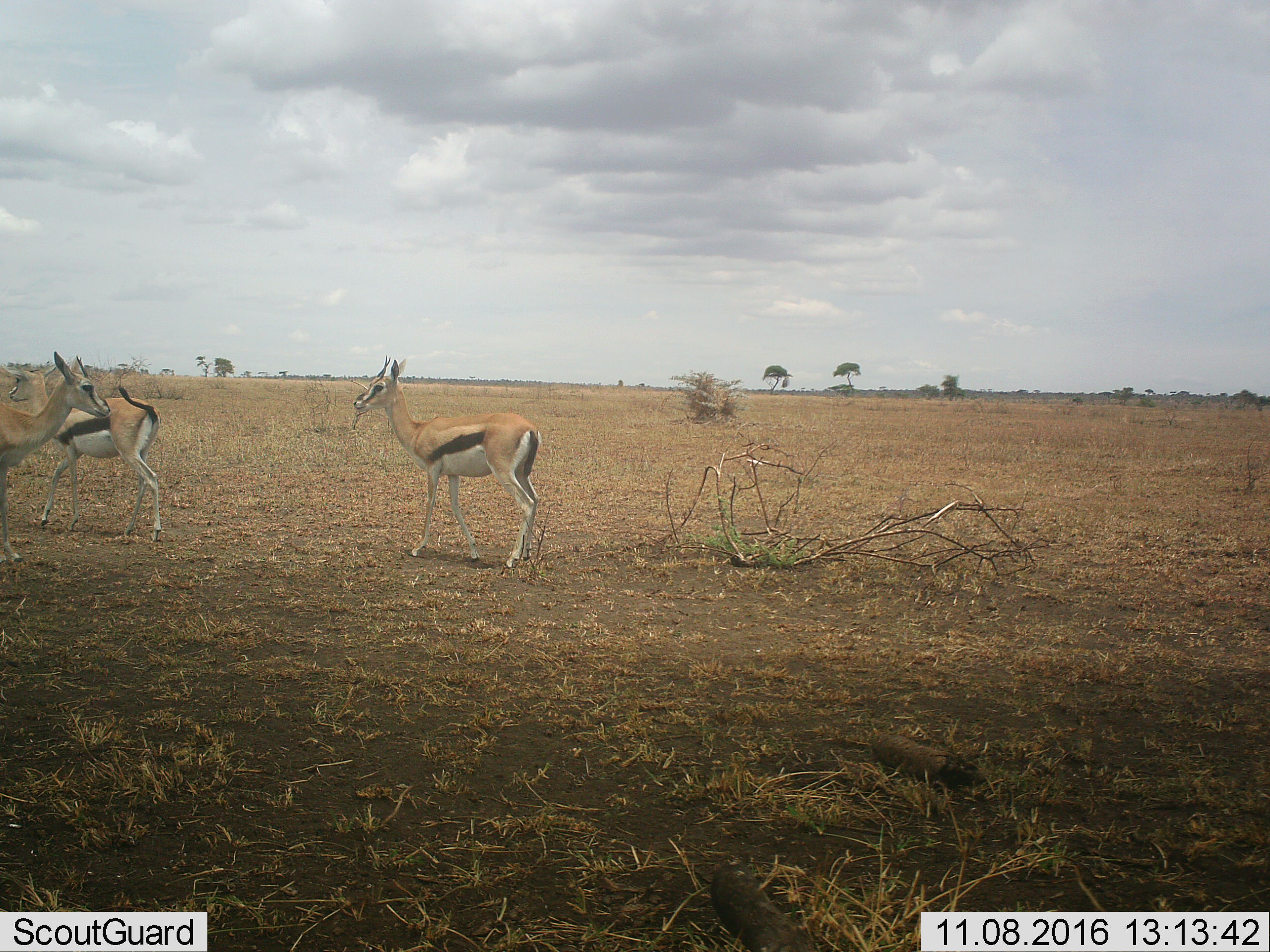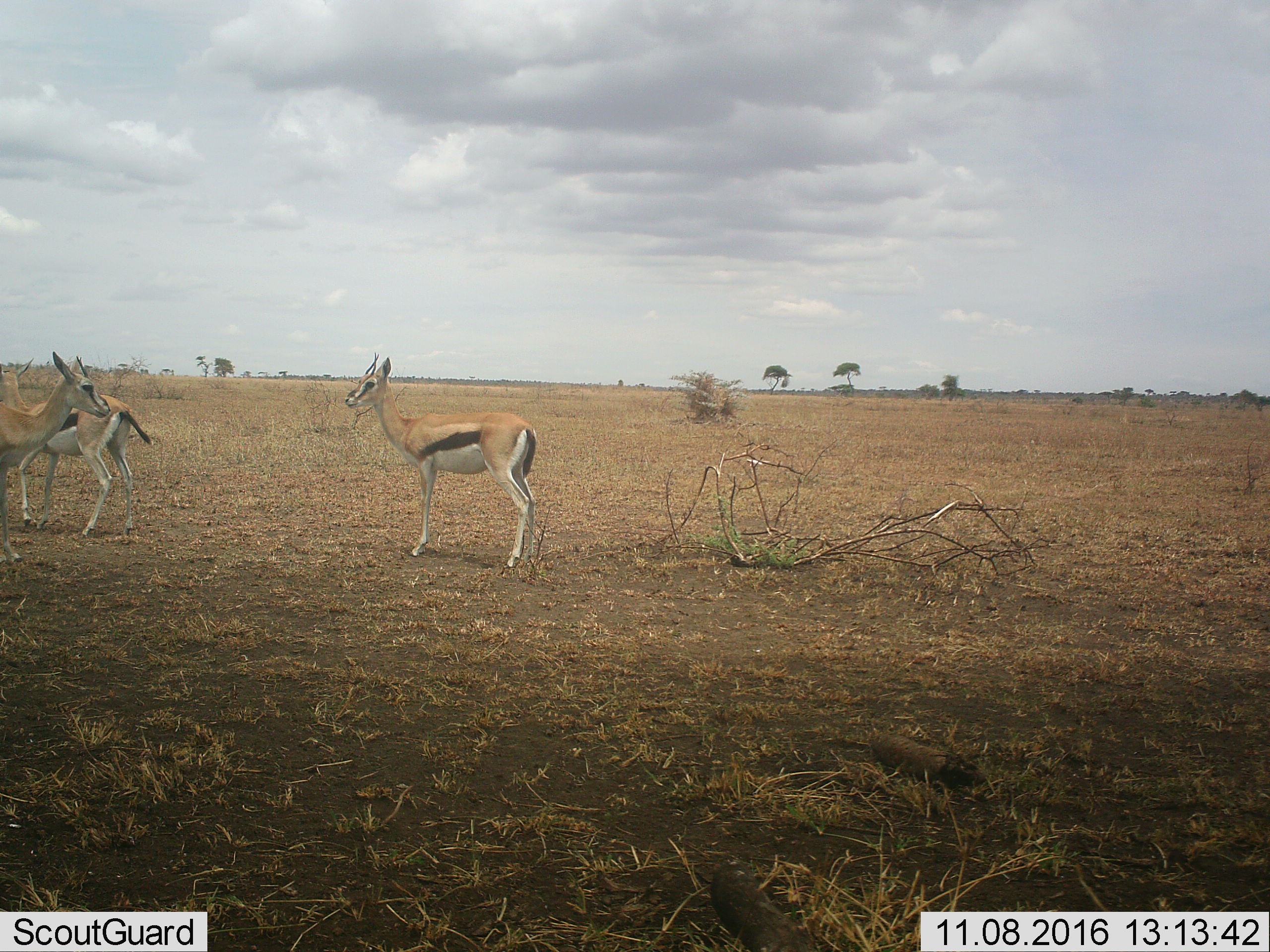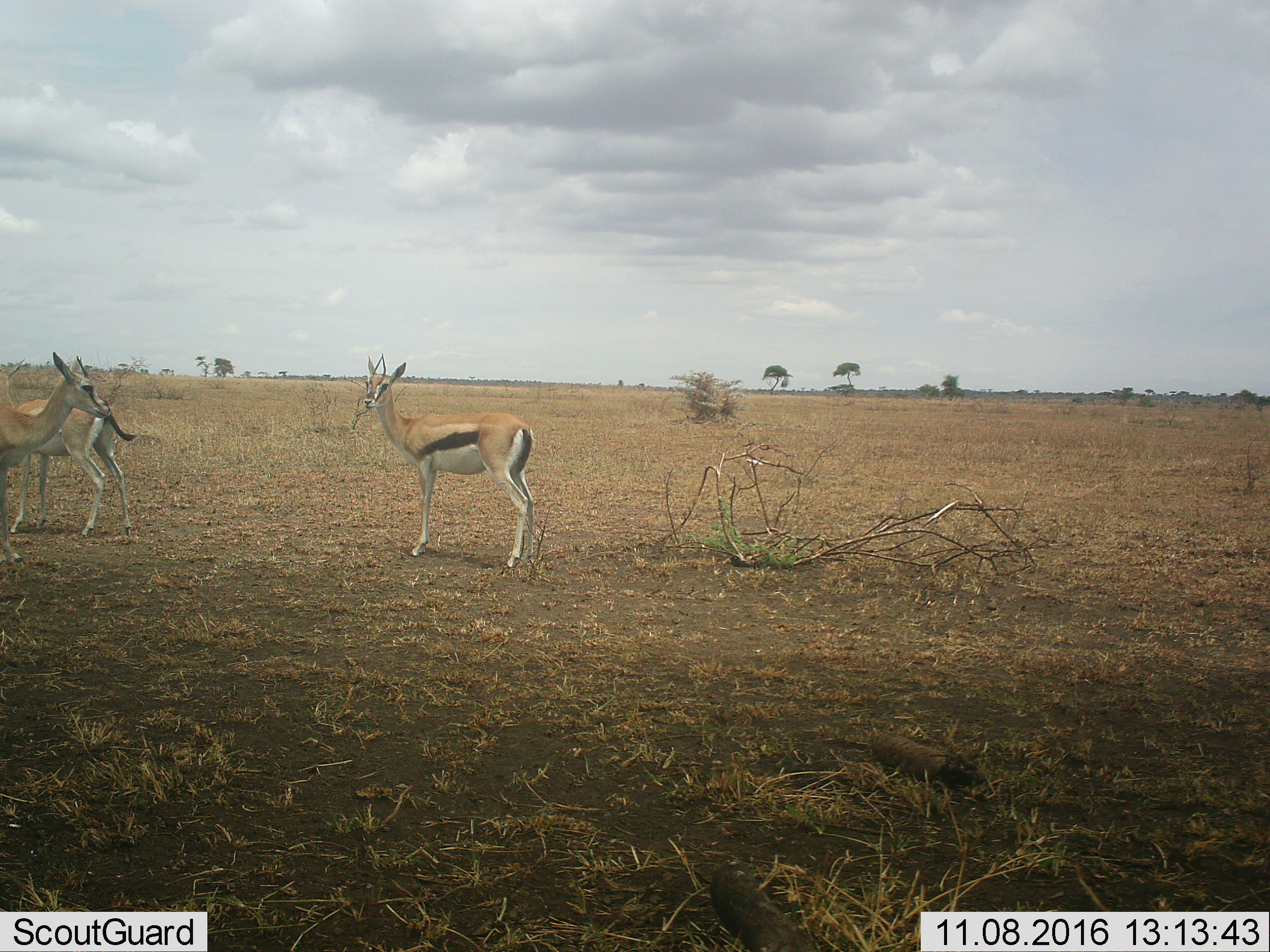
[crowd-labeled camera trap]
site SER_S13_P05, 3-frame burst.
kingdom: Animalia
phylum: Chordata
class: Mammalia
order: Artiodactyla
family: Bovidae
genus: Eudorcas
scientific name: Eudorcas thomsonii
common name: thomson's gazelle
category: gazellethomsons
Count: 3.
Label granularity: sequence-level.